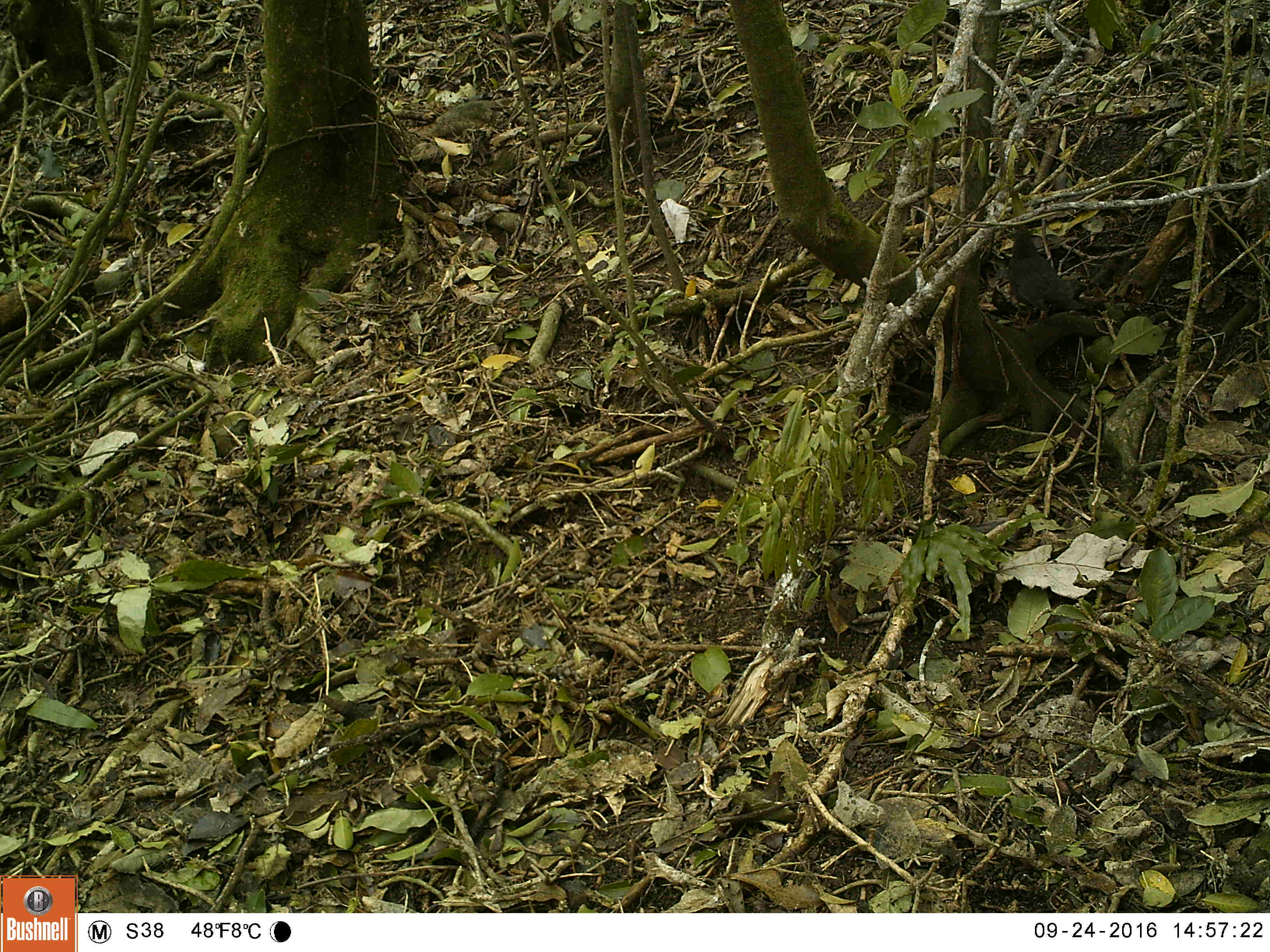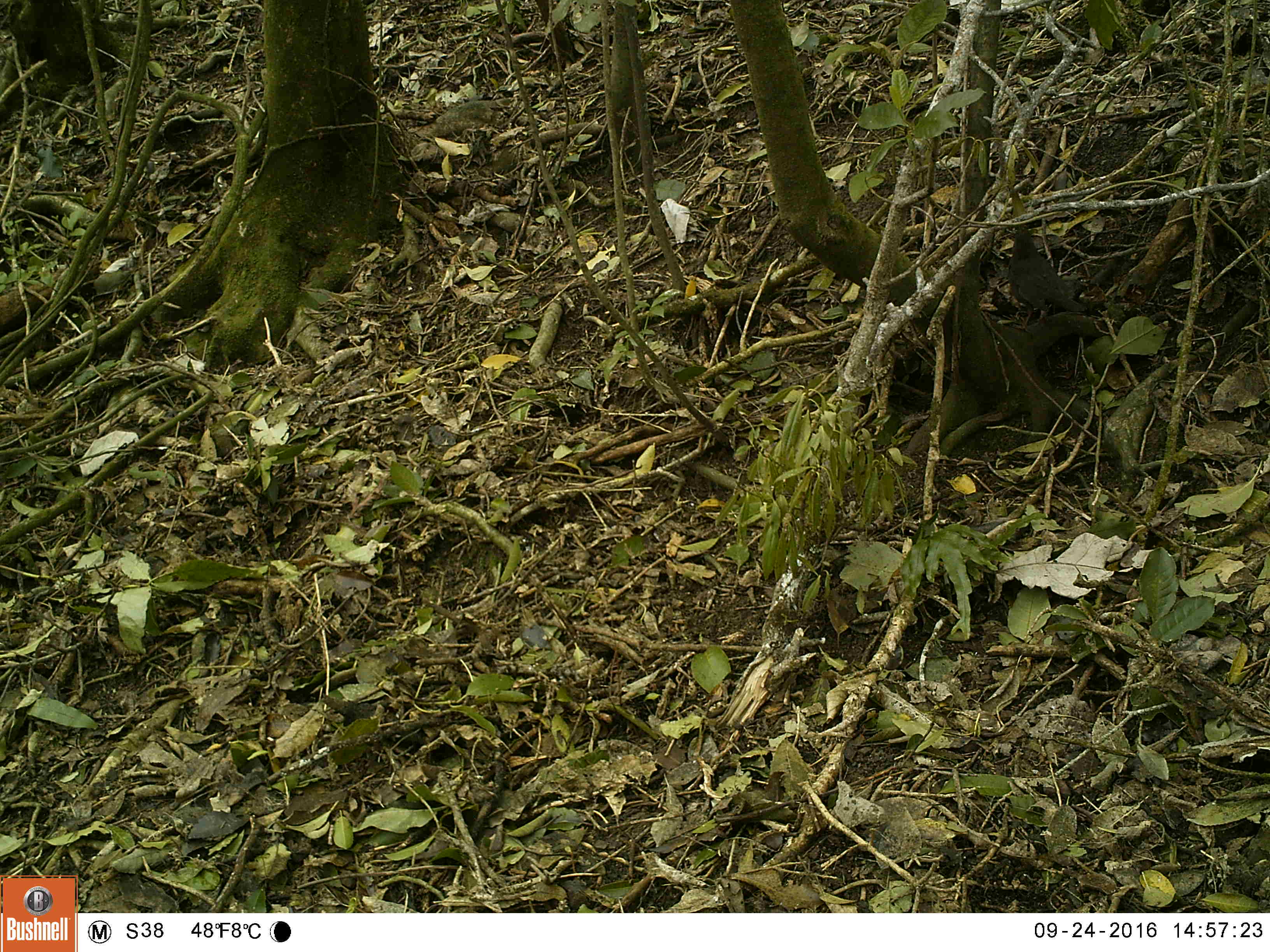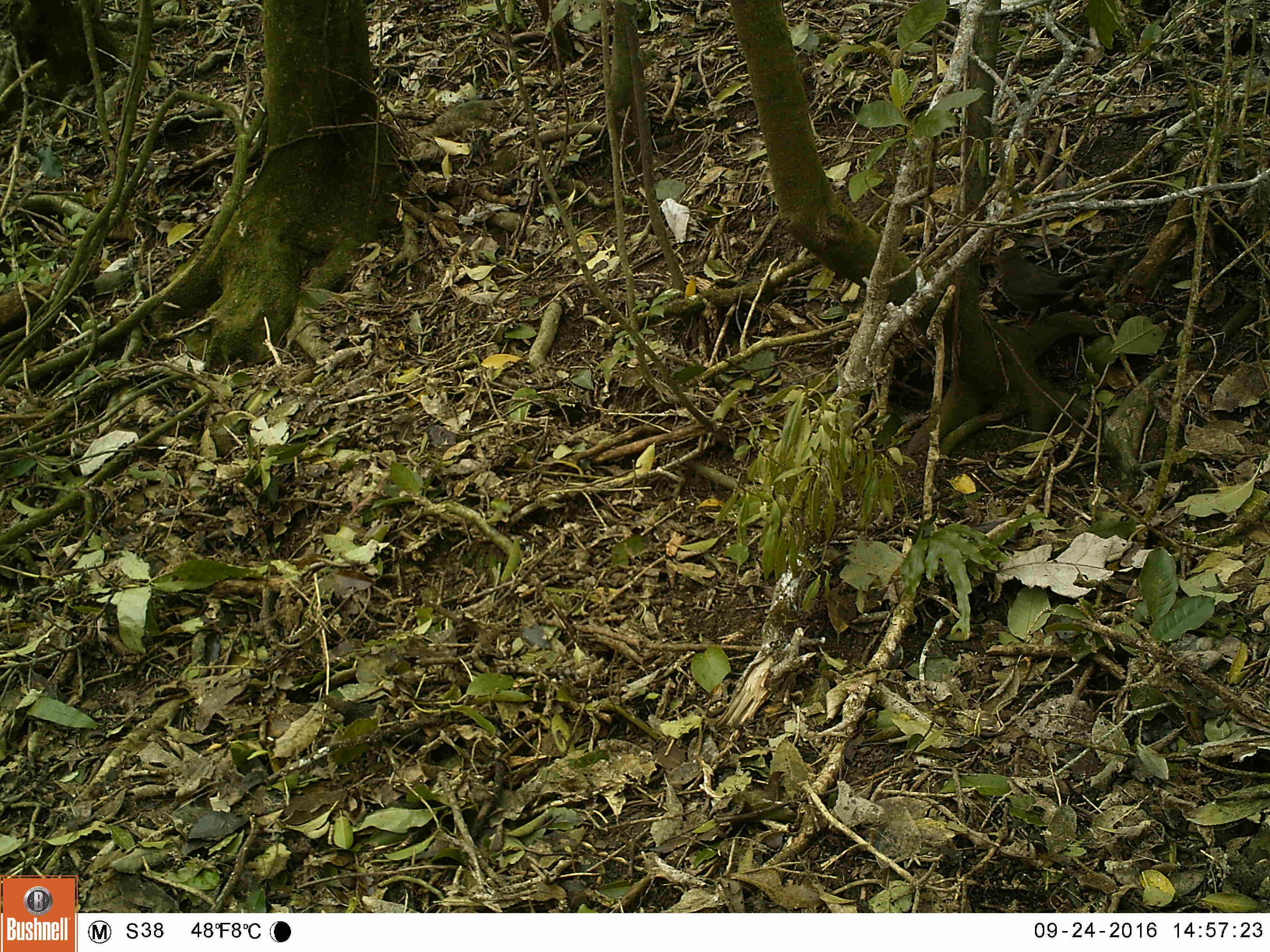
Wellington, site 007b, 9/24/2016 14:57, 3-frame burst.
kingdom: Animalia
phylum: Chordata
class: Aves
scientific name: Aves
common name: bird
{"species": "bird (Aves)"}